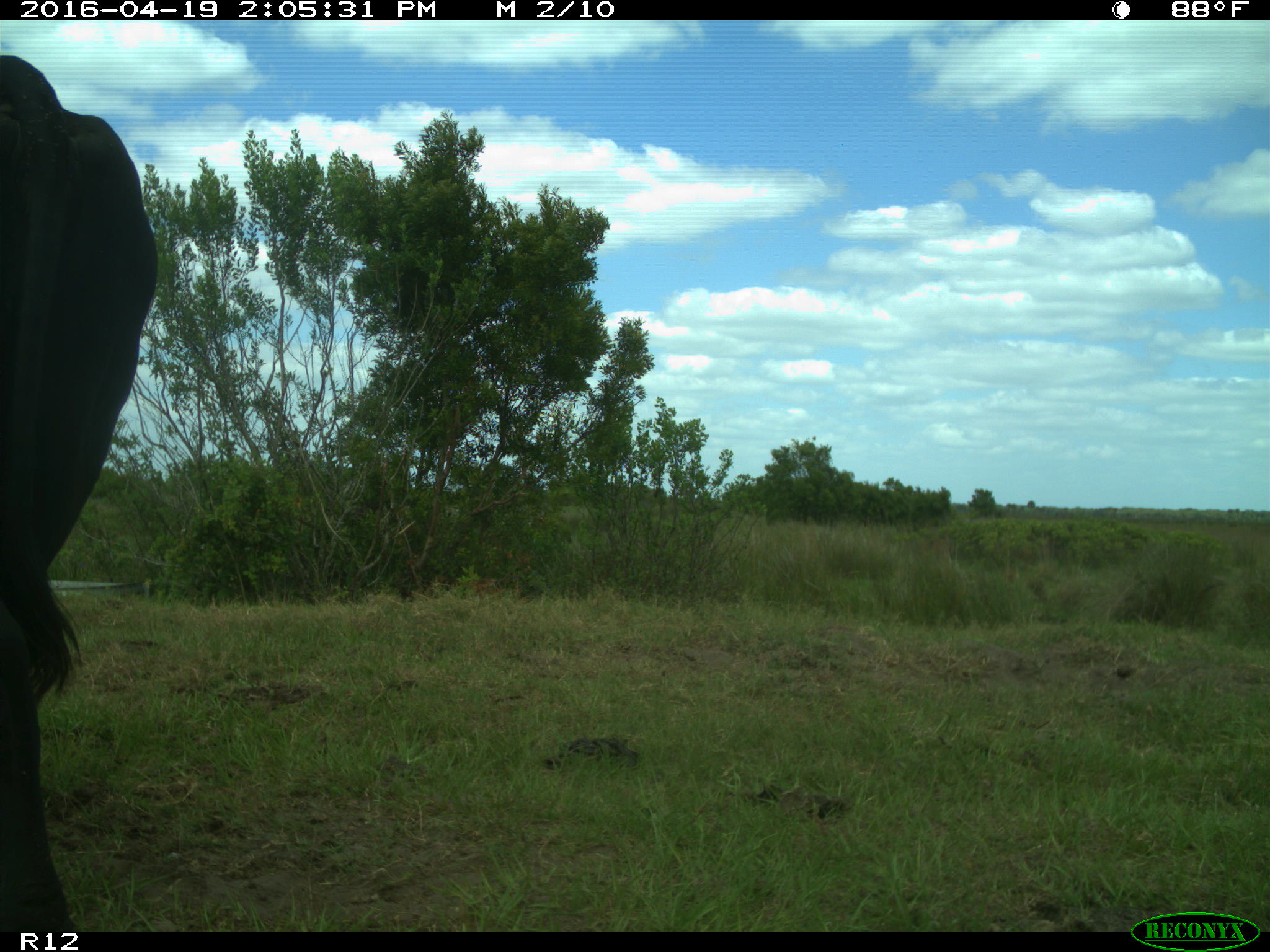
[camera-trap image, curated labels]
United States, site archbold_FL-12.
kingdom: Animalia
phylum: Chordata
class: Mammalia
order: Artiodactyla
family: Bovidae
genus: Bos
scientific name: Bos taurus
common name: domestic cow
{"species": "Bos taurus (domestic cow)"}